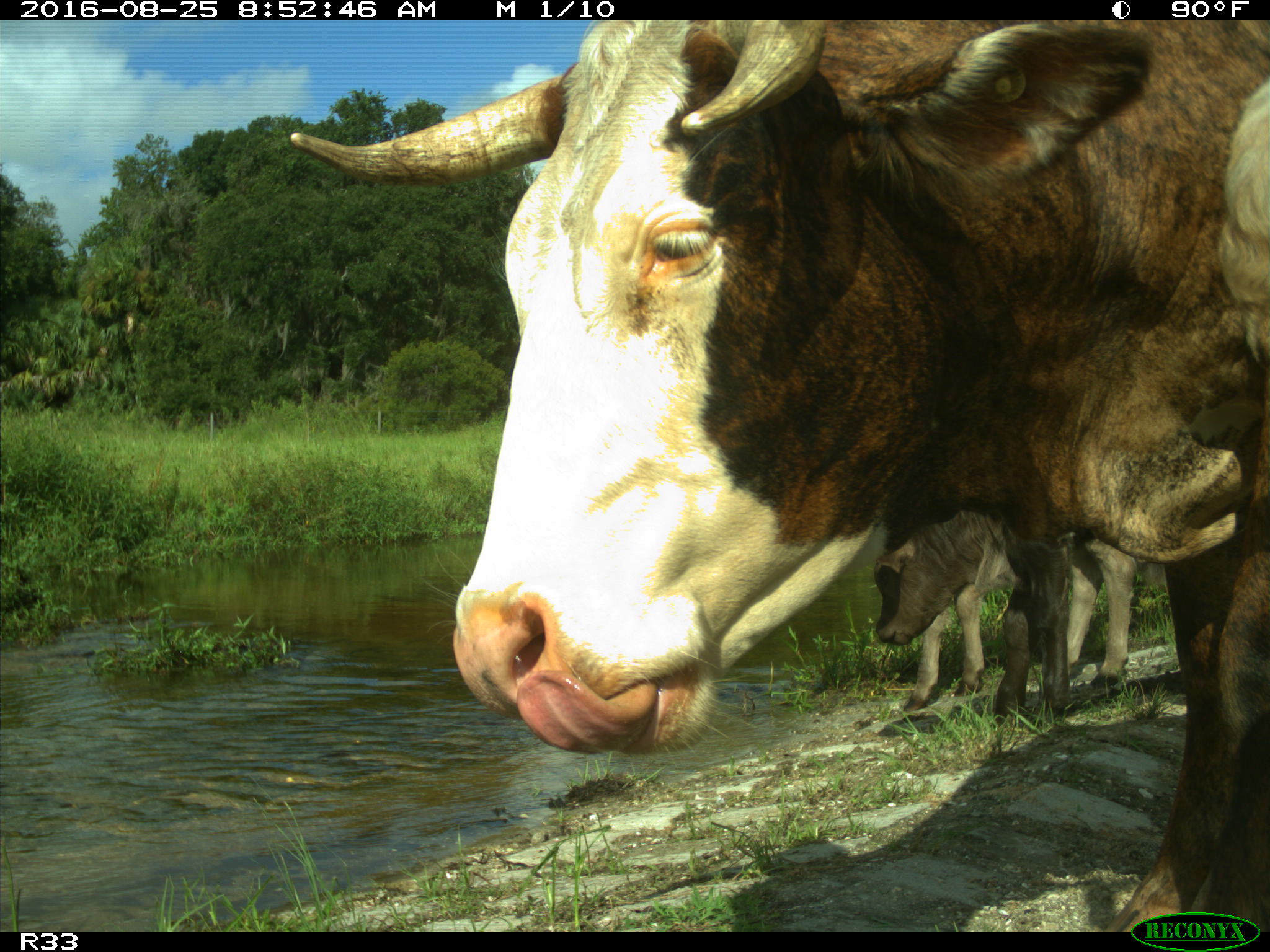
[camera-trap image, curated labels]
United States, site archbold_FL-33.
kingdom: Animalia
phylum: Chordata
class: Mammalia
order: Artiodactyla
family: Bovidae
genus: Bos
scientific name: Bos taurus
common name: domestic cow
Bos taurus (domestic cow).